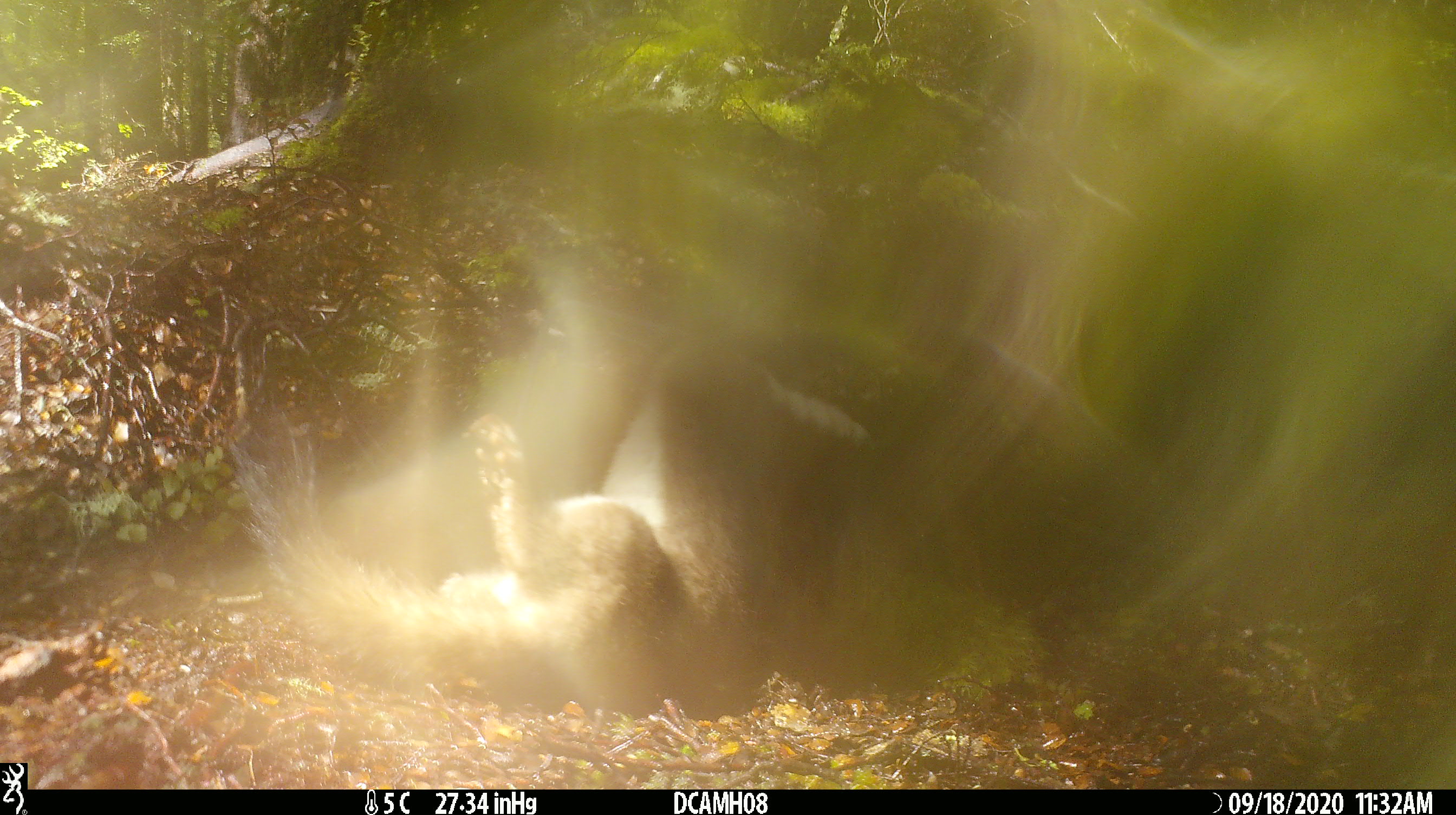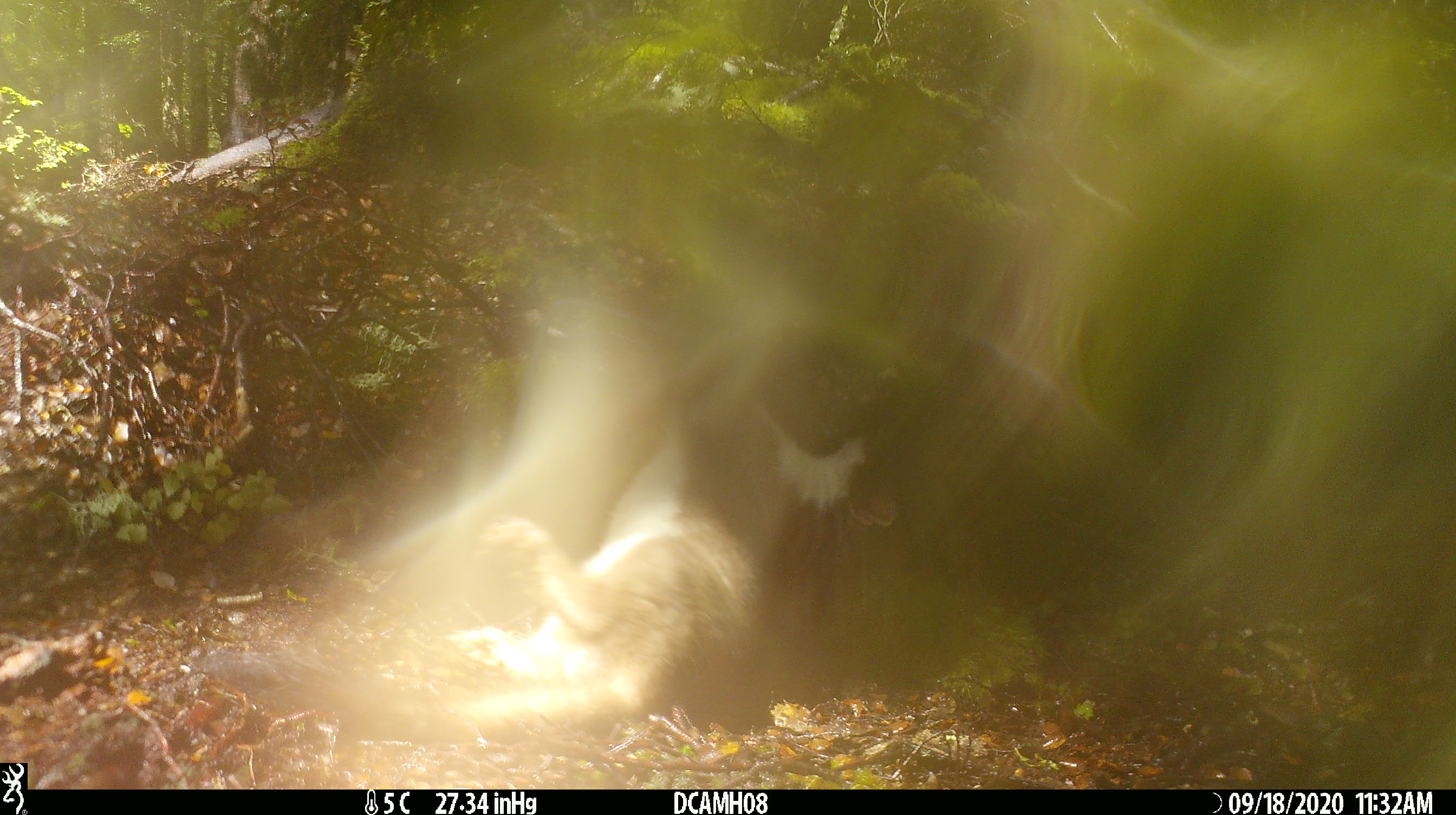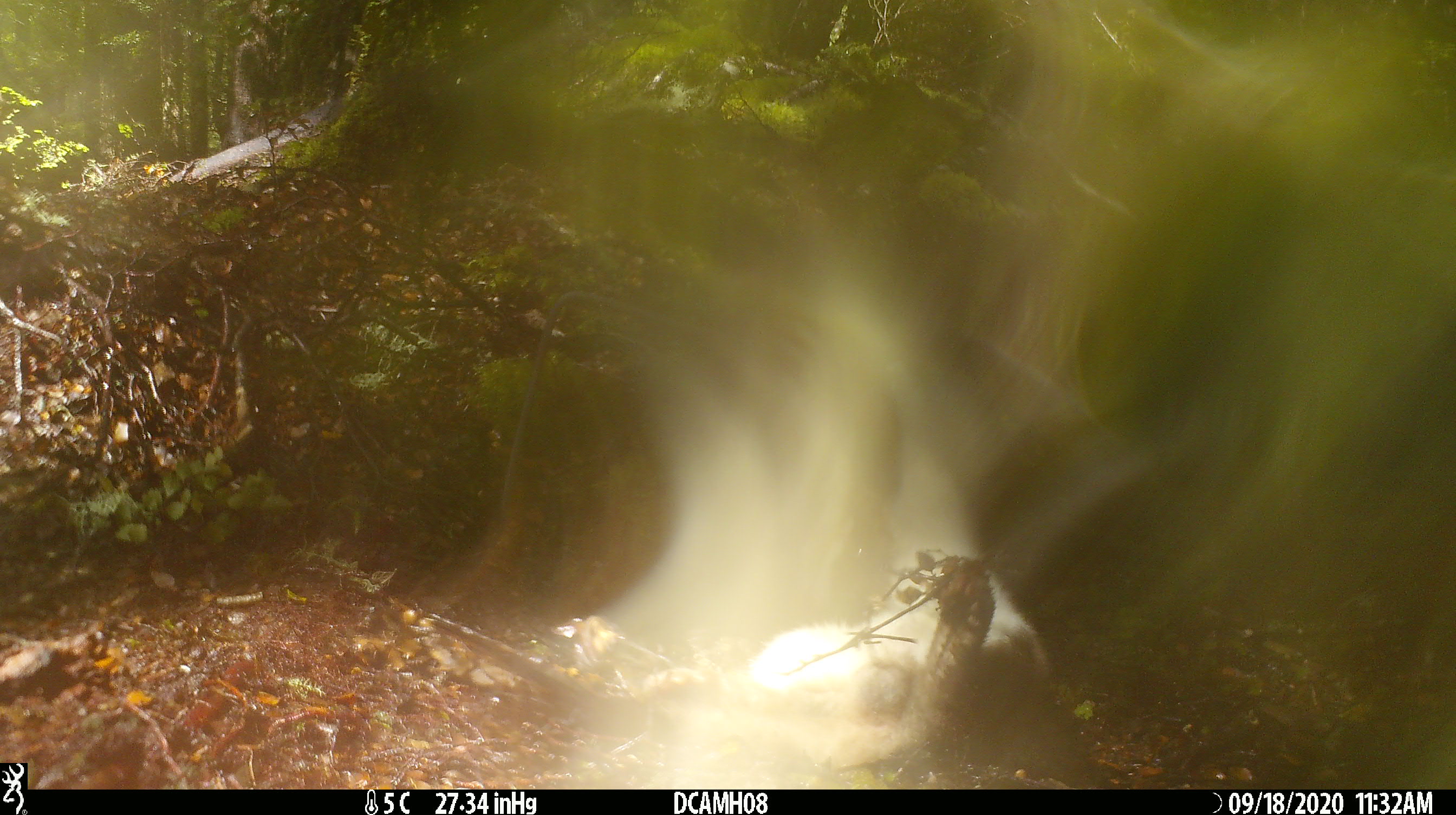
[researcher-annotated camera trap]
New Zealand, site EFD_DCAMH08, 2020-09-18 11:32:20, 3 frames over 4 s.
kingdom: Animalia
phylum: Chordata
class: Mammalia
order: Carnivora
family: Mustelidae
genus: Mustela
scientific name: Mustela erminea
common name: stoat